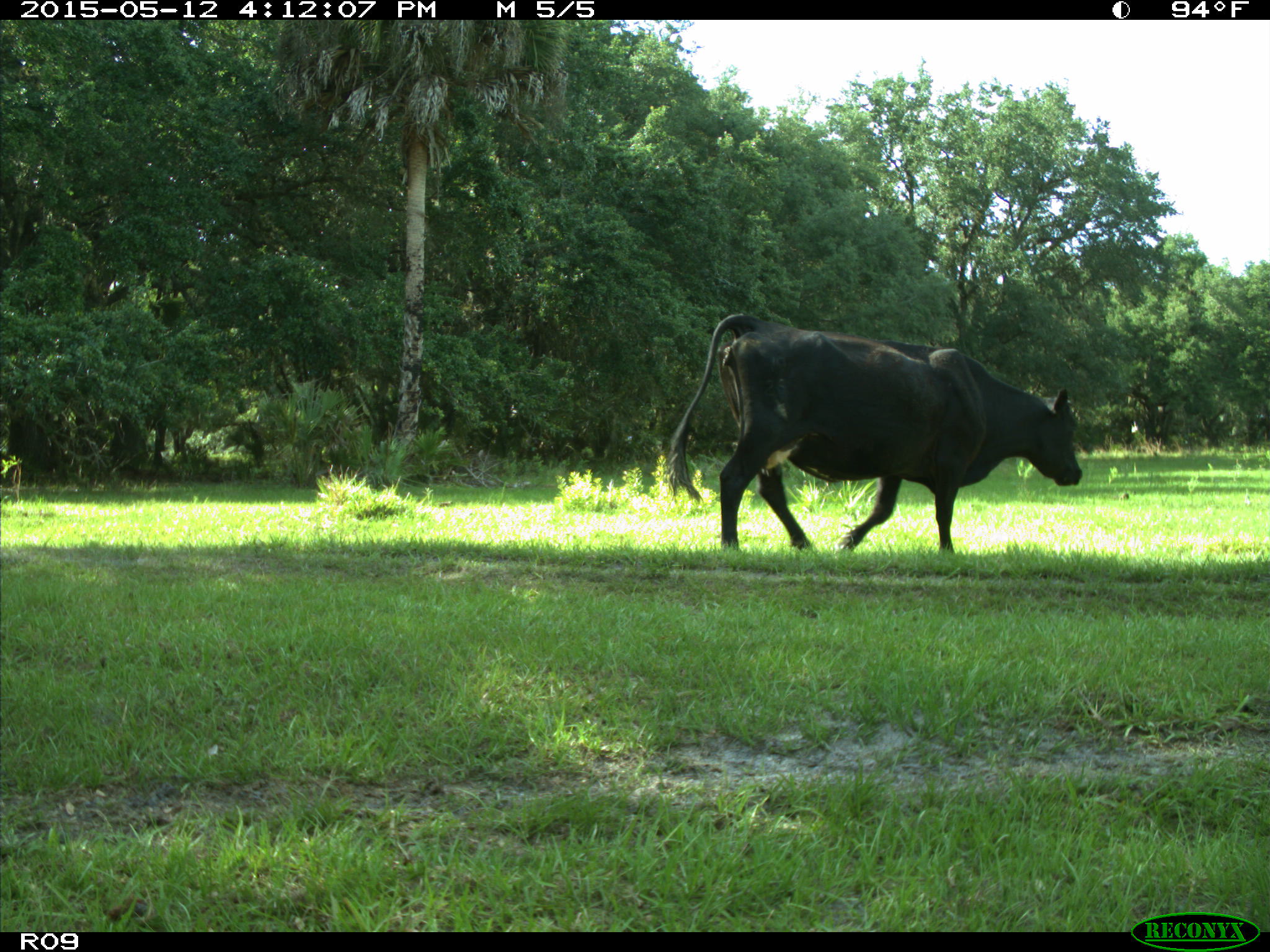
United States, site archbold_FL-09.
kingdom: Animalia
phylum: Chordata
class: Mammalia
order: Artiodactyla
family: Bovidae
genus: Bos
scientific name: Bos taurus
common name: domestic cow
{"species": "Bos taurus (domestic cow)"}